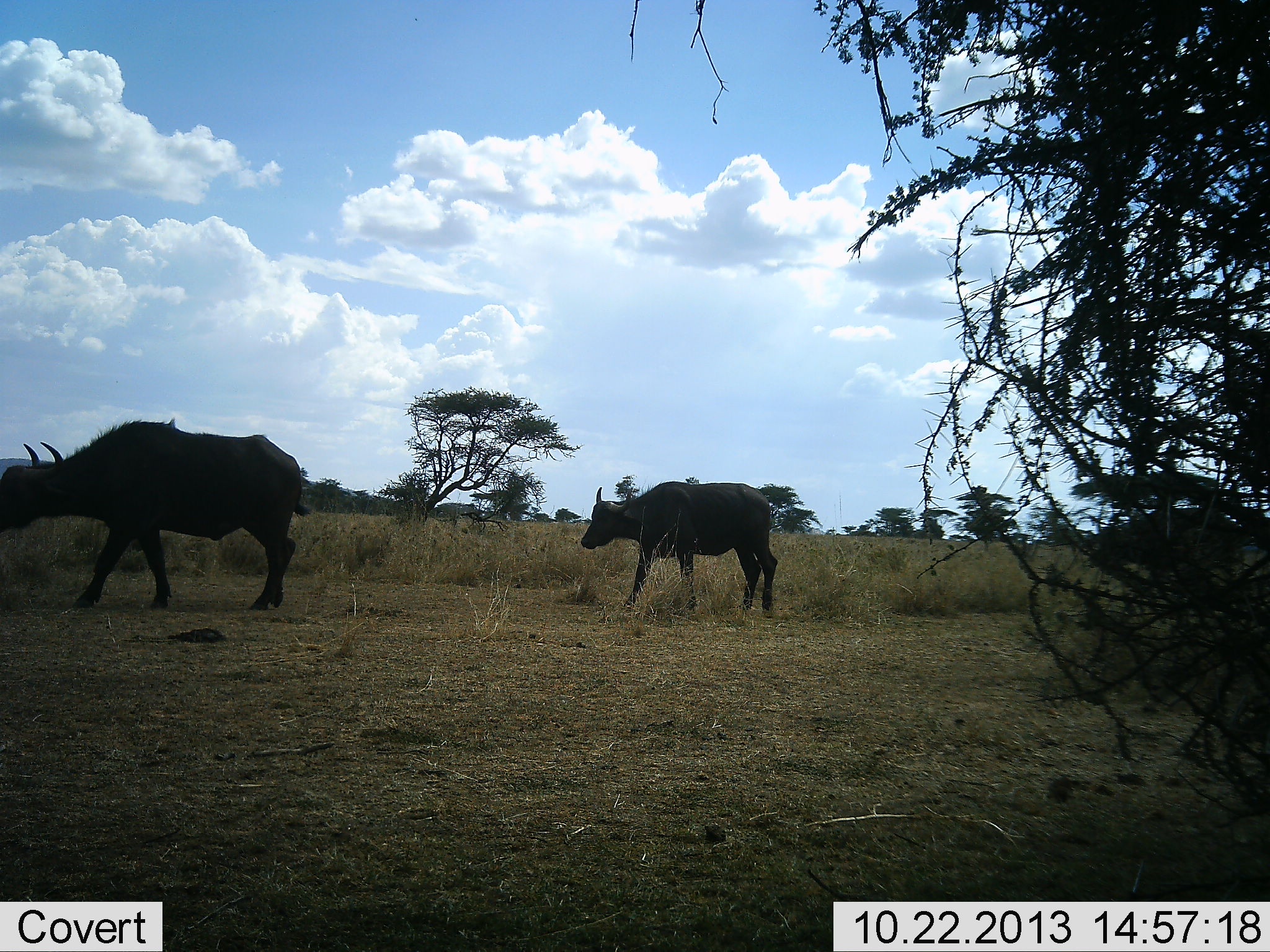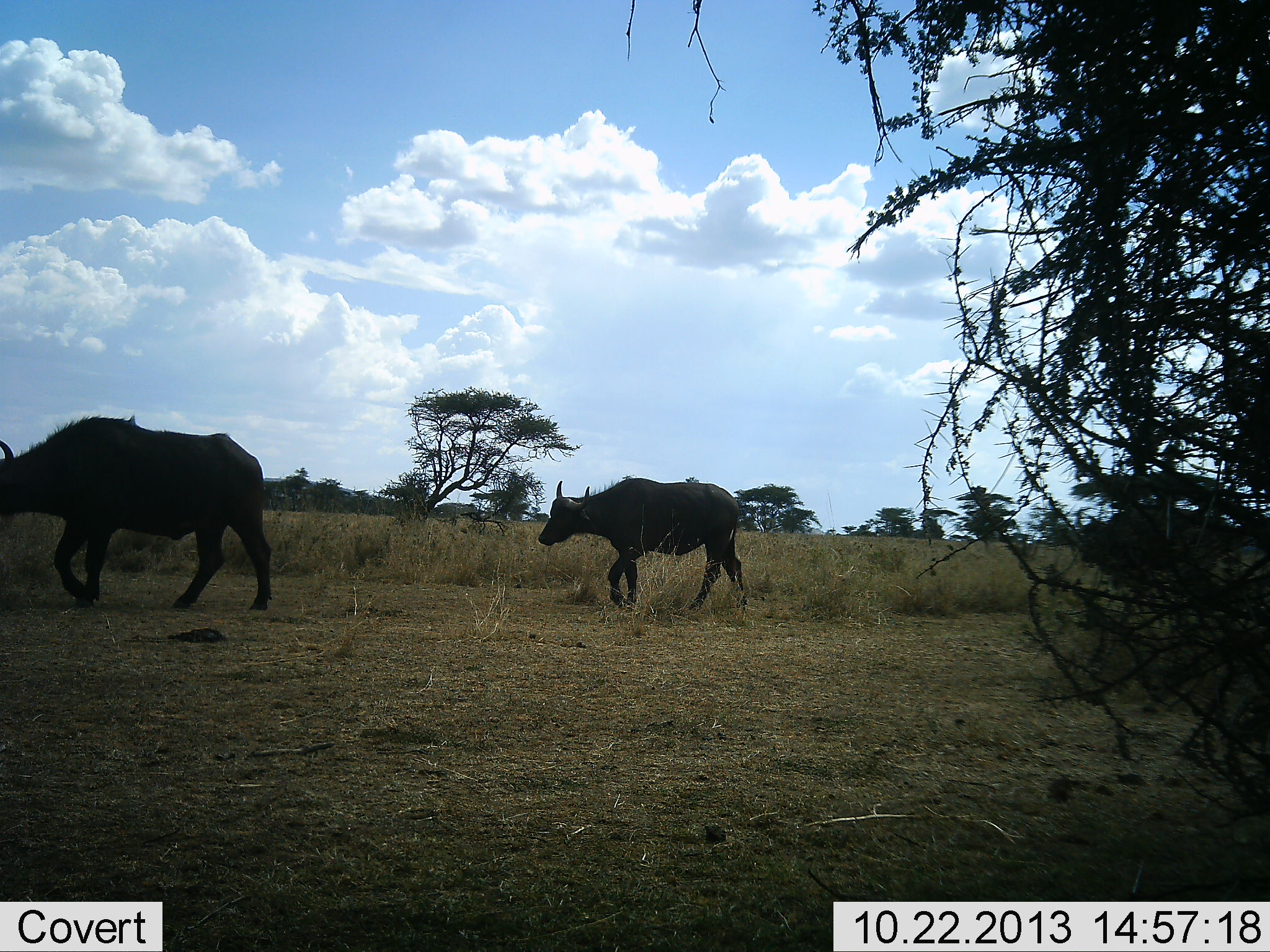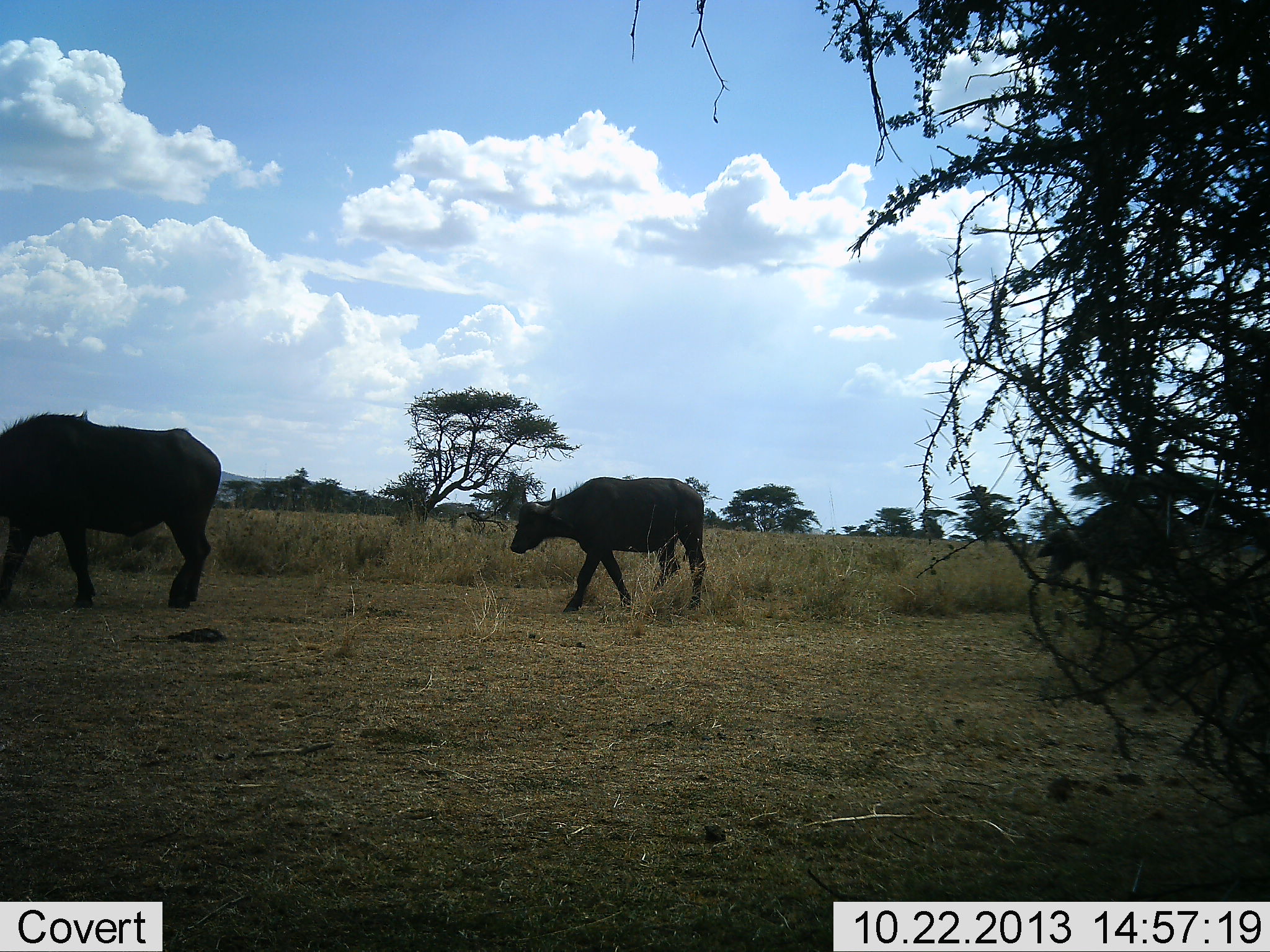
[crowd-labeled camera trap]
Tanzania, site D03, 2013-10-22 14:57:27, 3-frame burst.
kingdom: Animalia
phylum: Chordata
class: Mammalia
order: Artiodactyla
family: Bovidae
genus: Syncerus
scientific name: Syncerus caffer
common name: cape buffalo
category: buffalo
Buffalo (cape buffalo) (Syncerus caffer), count 3. Behavior (volunteer vote fractions): standing 0%, resting 0%, moving 100%, interacting 0%. Young present (vote fraction): 10%. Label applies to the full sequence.